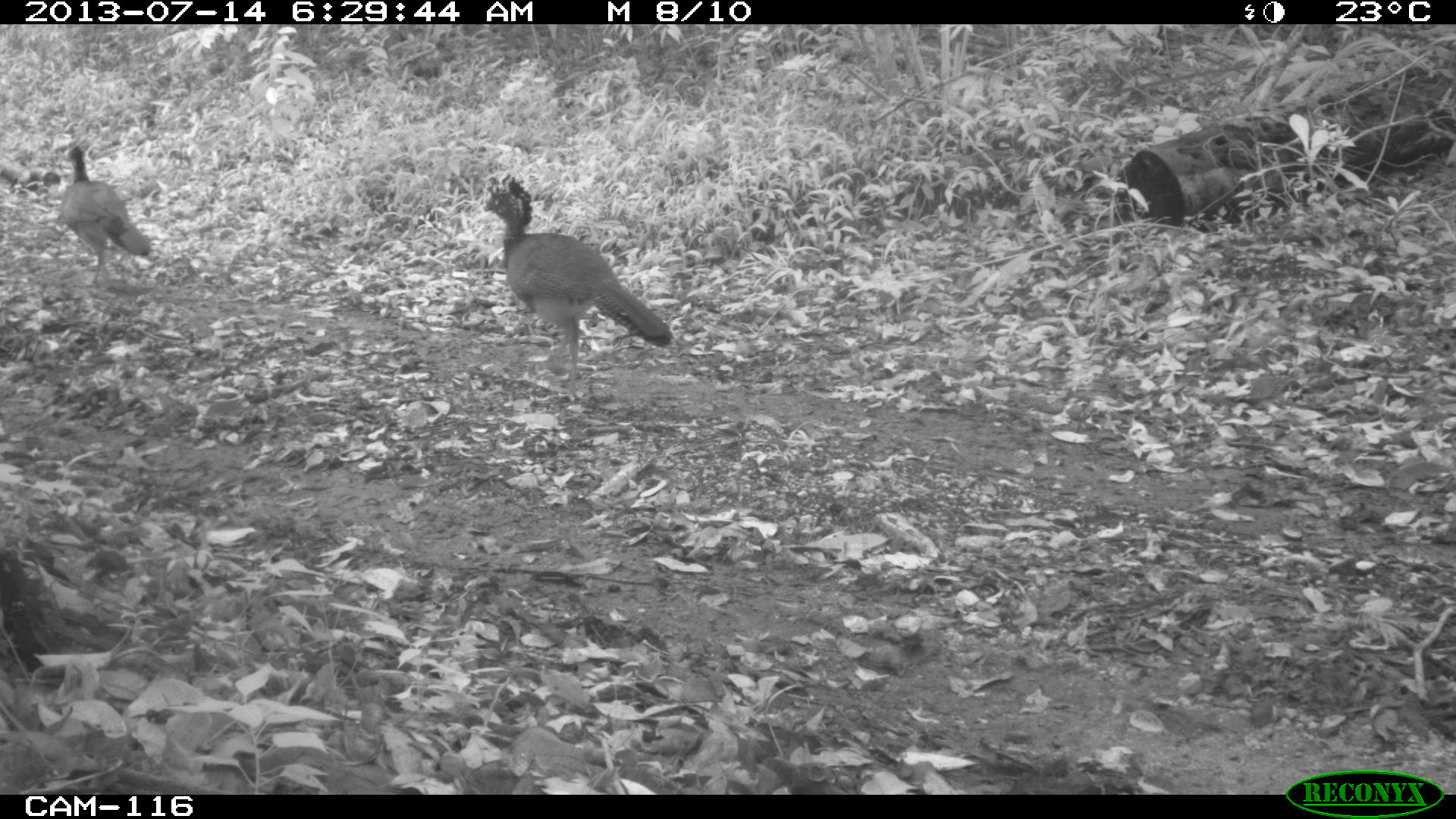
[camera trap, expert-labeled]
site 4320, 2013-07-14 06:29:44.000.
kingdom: Animalia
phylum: Chordata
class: Aves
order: Galliformes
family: Cracidae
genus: Crax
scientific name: Crax rubra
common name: great curassow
Crax rubra (great curassow), count 2.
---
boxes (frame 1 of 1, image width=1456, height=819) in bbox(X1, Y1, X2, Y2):
crax rubra: bbox(480, 171, 673, 402); bbox(56, 143, 153, 288)